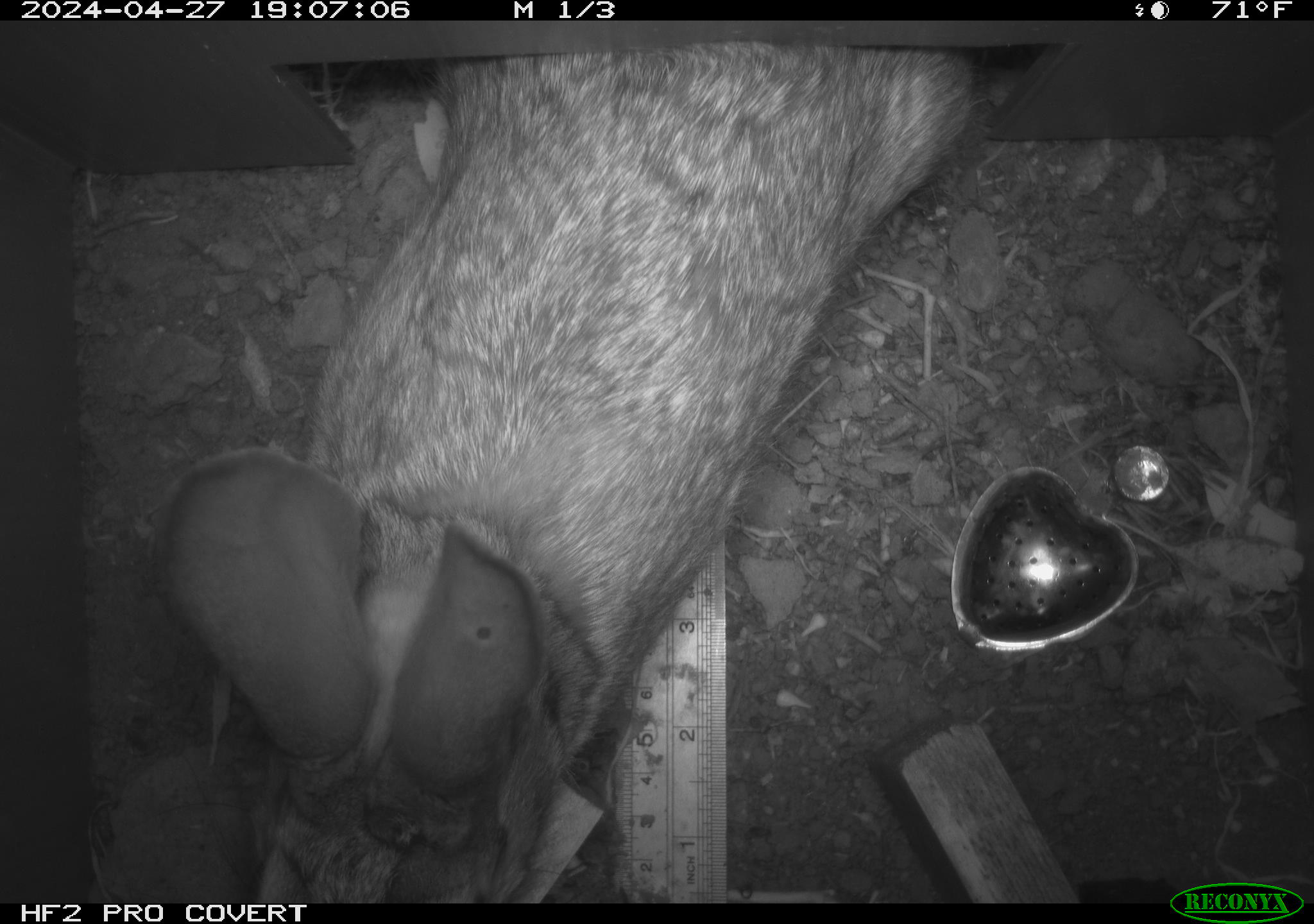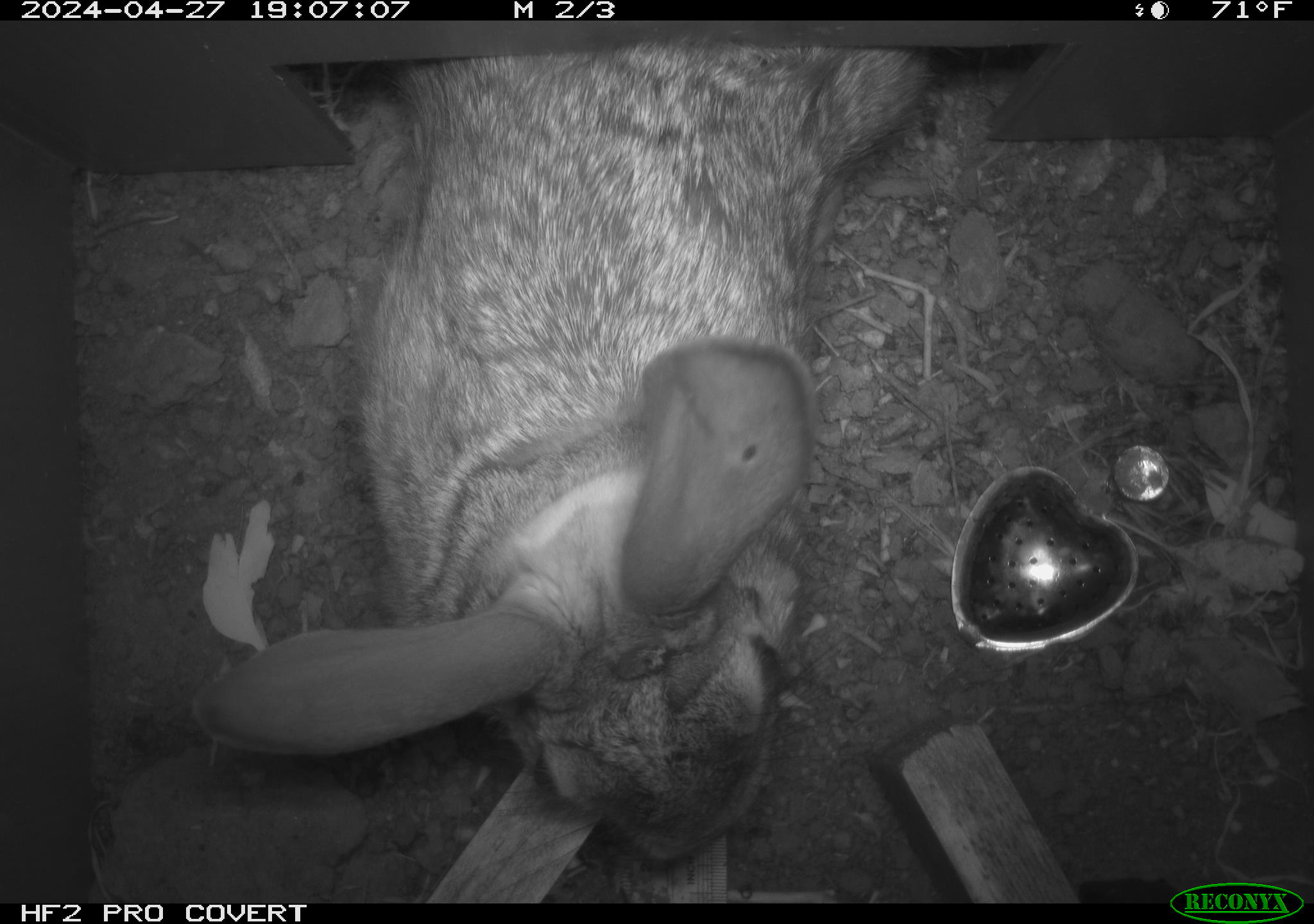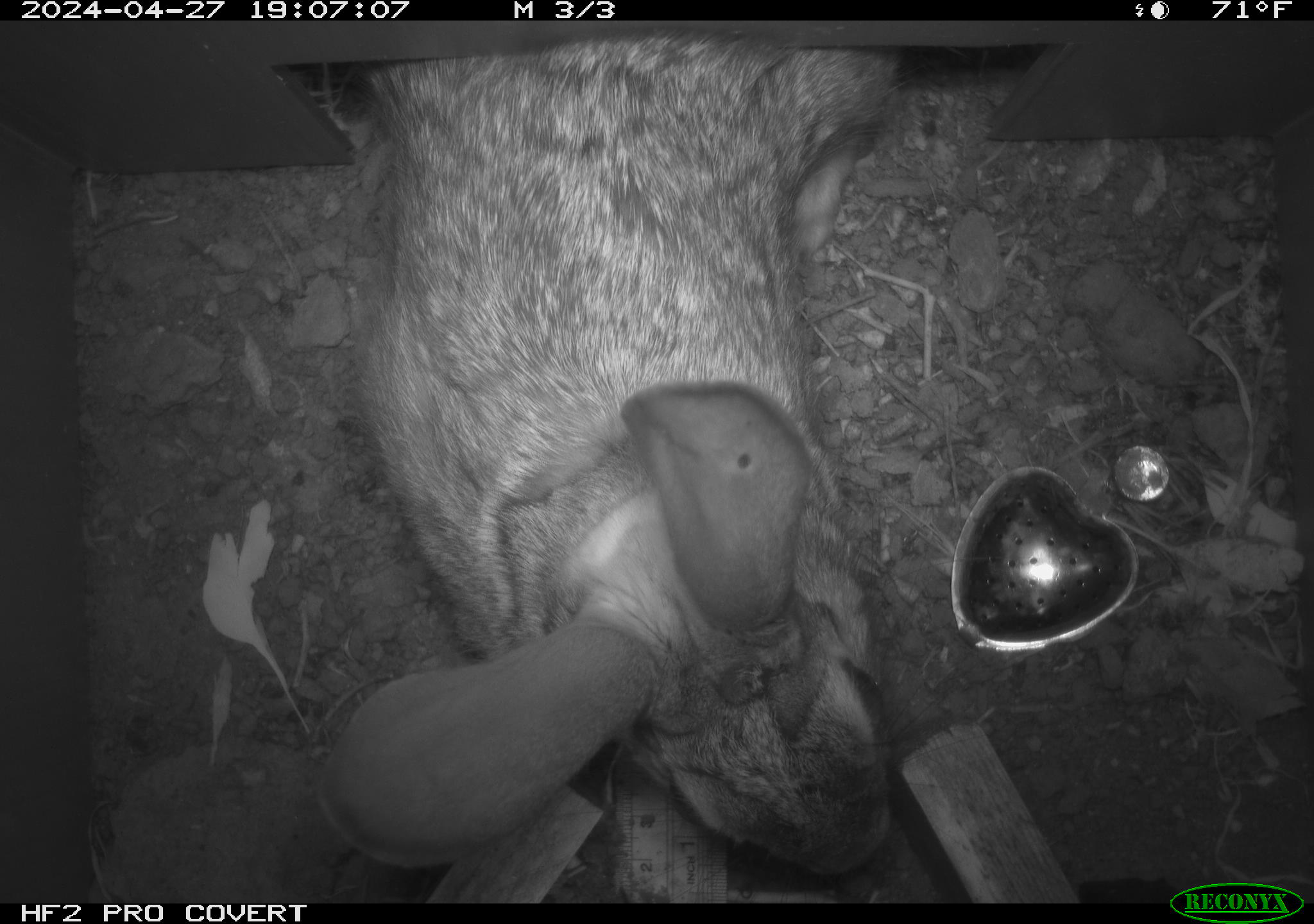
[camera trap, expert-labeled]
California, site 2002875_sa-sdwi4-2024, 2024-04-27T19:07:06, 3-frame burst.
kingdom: Animalia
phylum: Chordata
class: Mammalia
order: Lagomorpha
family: Leporidae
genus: Lepus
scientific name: Lepus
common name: hares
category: lepus species